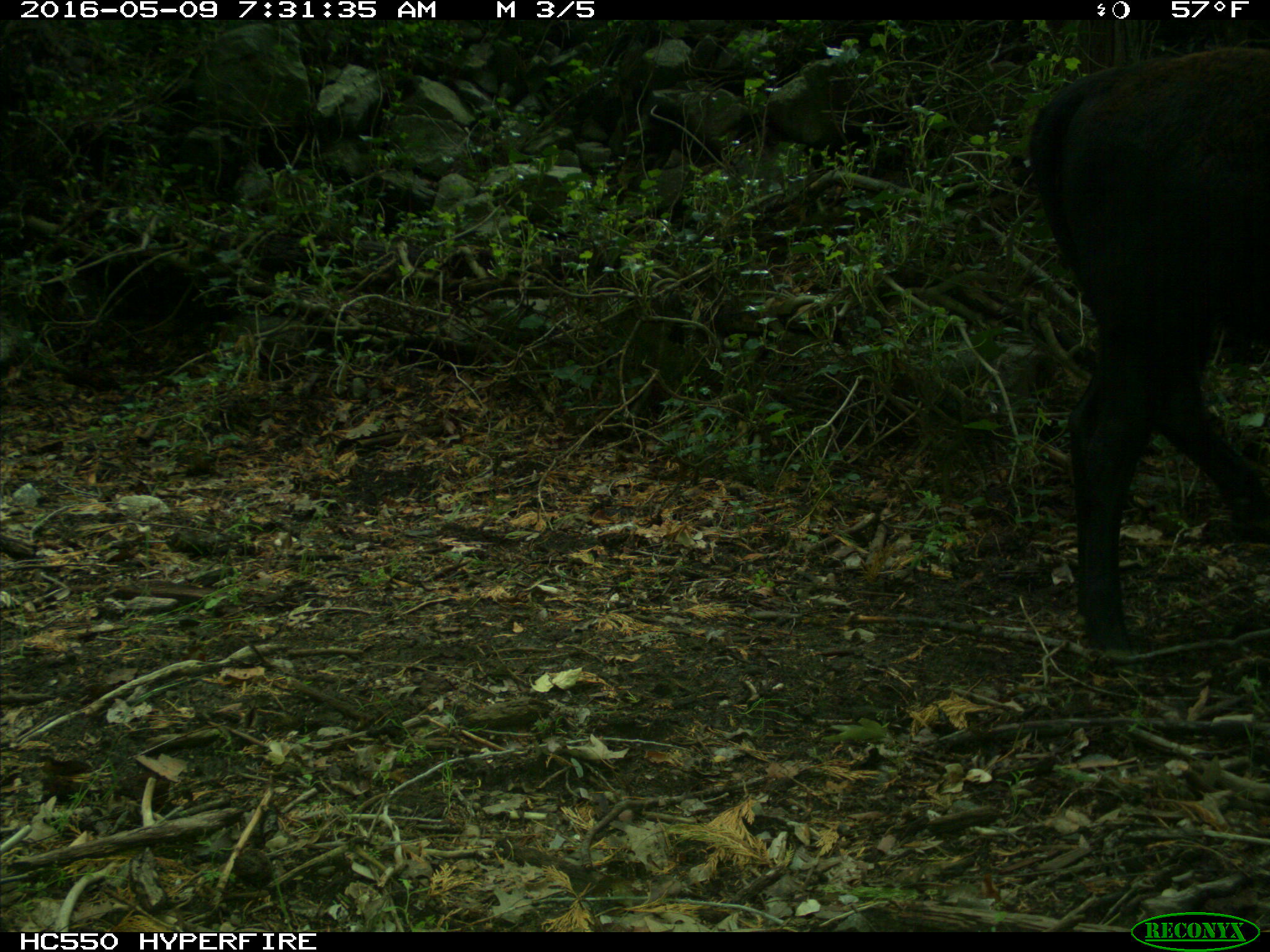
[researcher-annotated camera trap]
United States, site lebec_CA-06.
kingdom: Animalia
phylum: Chordata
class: Mammalia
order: Artiodactyla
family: Bovidae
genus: Bos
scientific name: Bos taurus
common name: domestic cow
Bos taurus (domestic cow).